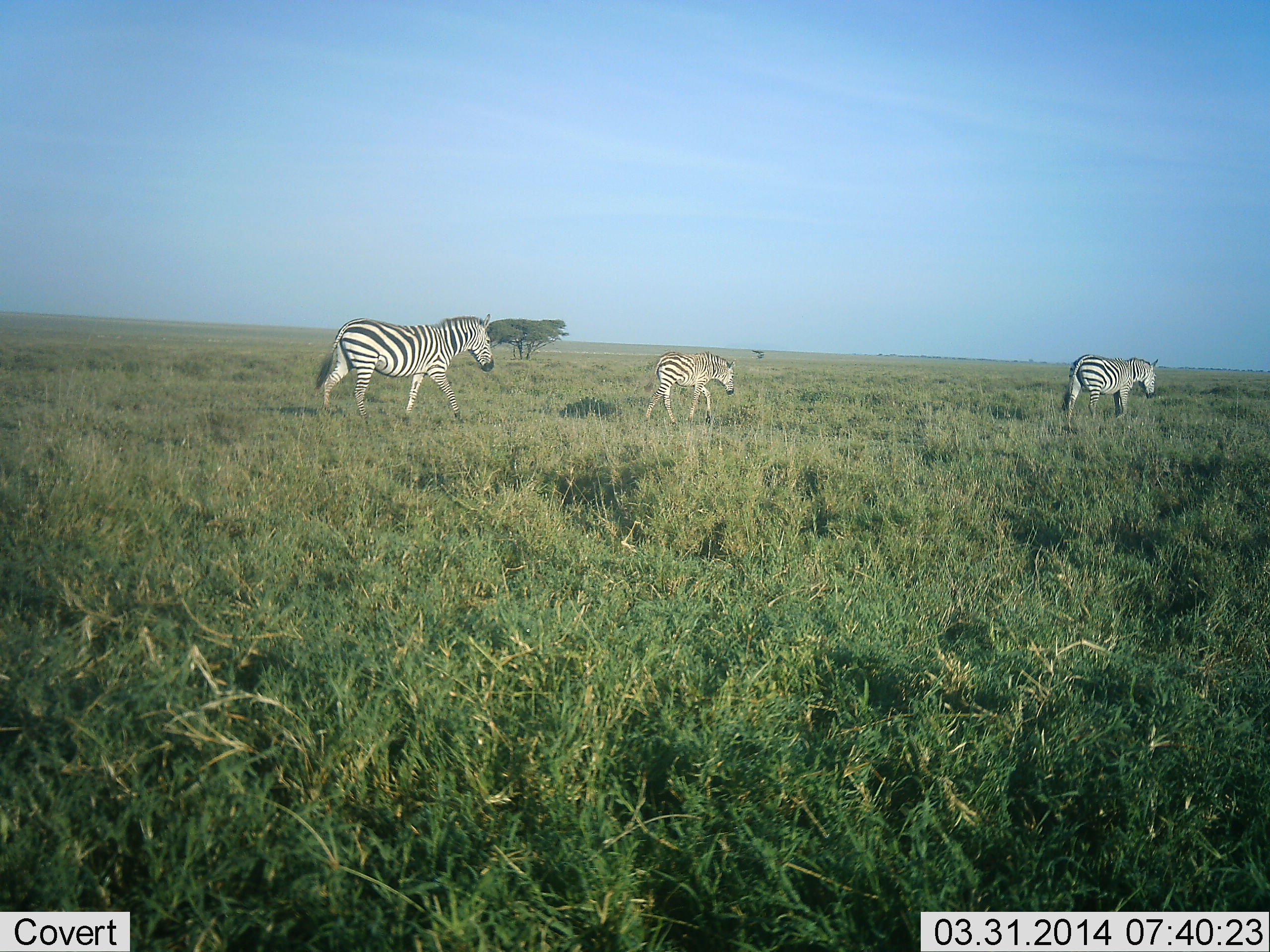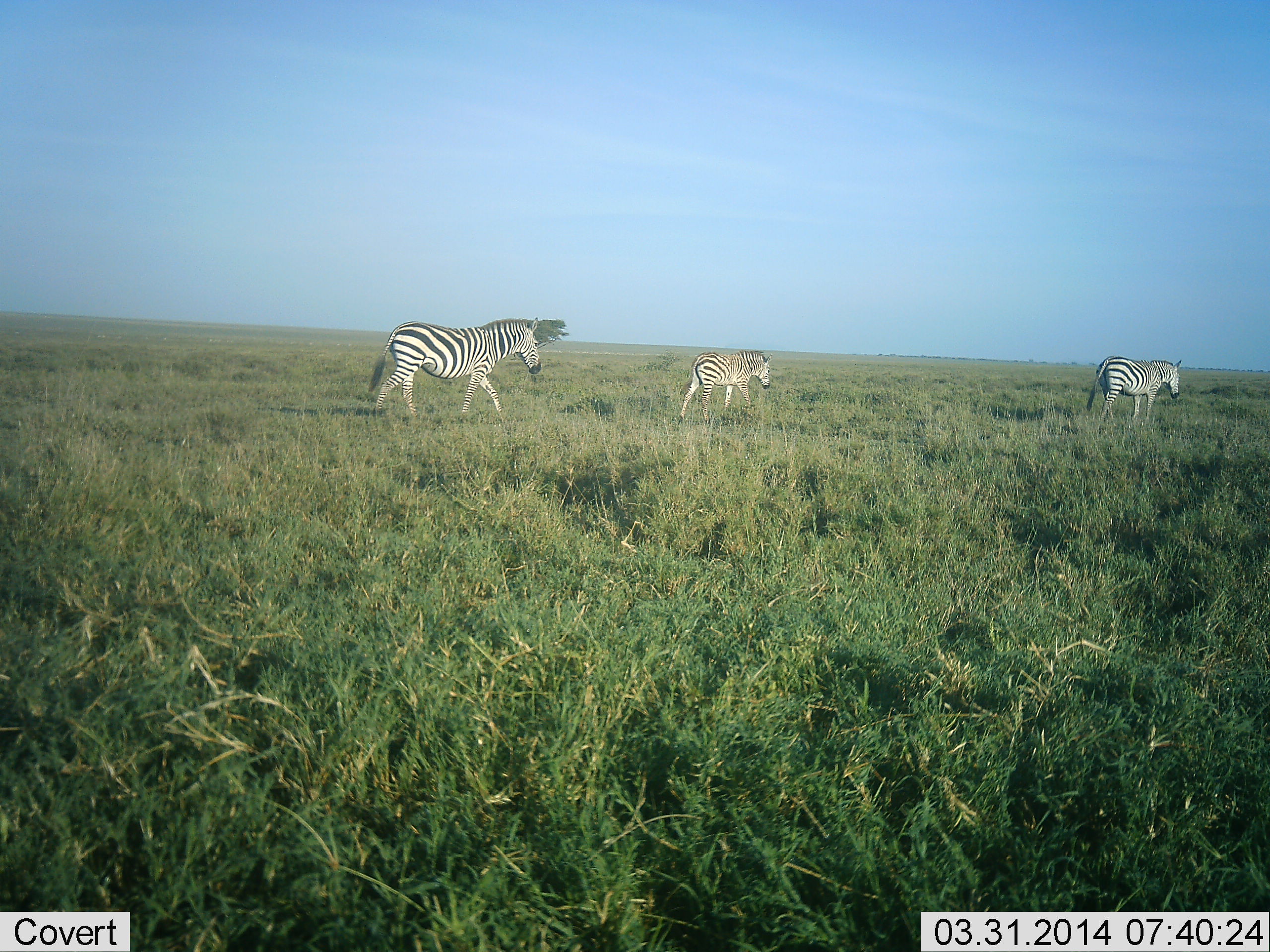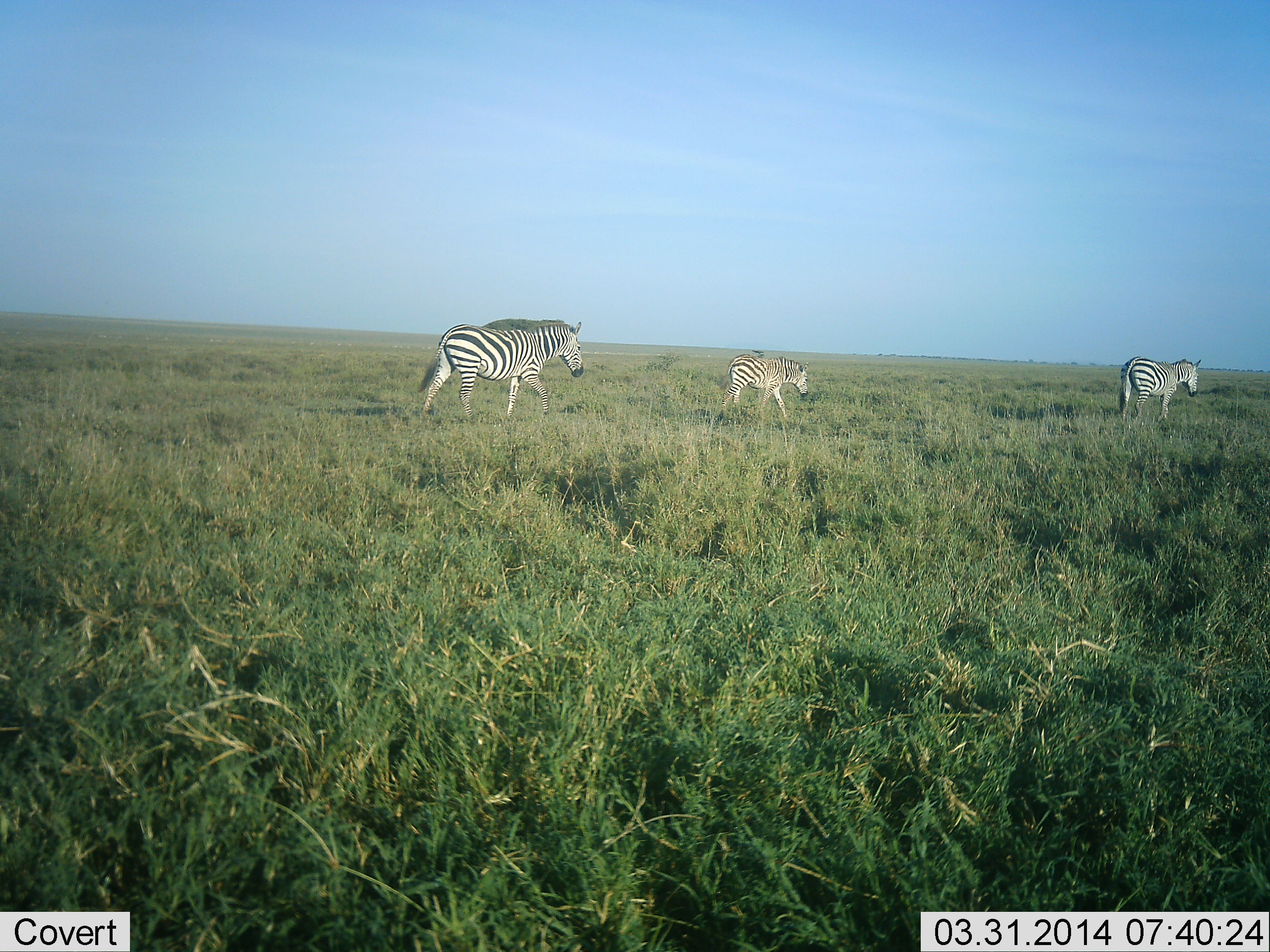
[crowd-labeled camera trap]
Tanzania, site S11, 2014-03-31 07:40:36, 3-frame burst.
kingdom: Animalia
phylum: Chordata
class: Mammalia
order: Perissodactyla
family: Equidae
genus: Equus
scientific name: Equus quagga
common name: plains zebra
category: zebra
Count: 3.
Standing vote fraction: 7%.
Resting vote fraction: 0%.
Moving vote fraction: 95%.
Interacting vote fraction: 0%.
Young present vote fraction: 38%.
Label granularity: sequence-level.